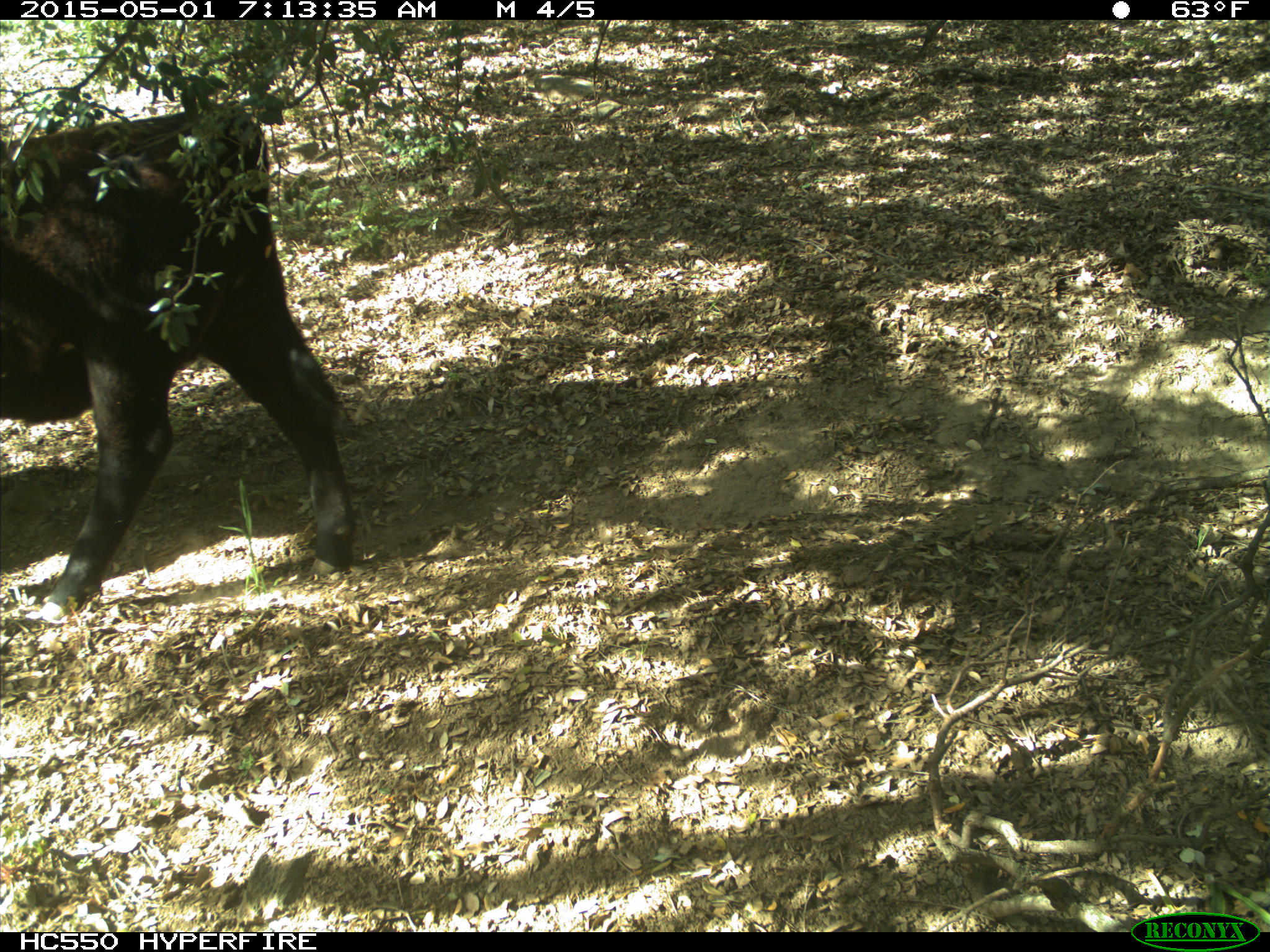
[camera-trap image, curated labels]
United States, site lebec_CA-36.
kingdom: Animalia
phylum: Chordata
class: Mammalia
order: Artiodactyla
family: Bovidae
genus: Bos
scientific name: Bos taurus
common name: domestic cow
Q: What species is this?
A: Bos taurus (domestic cow).